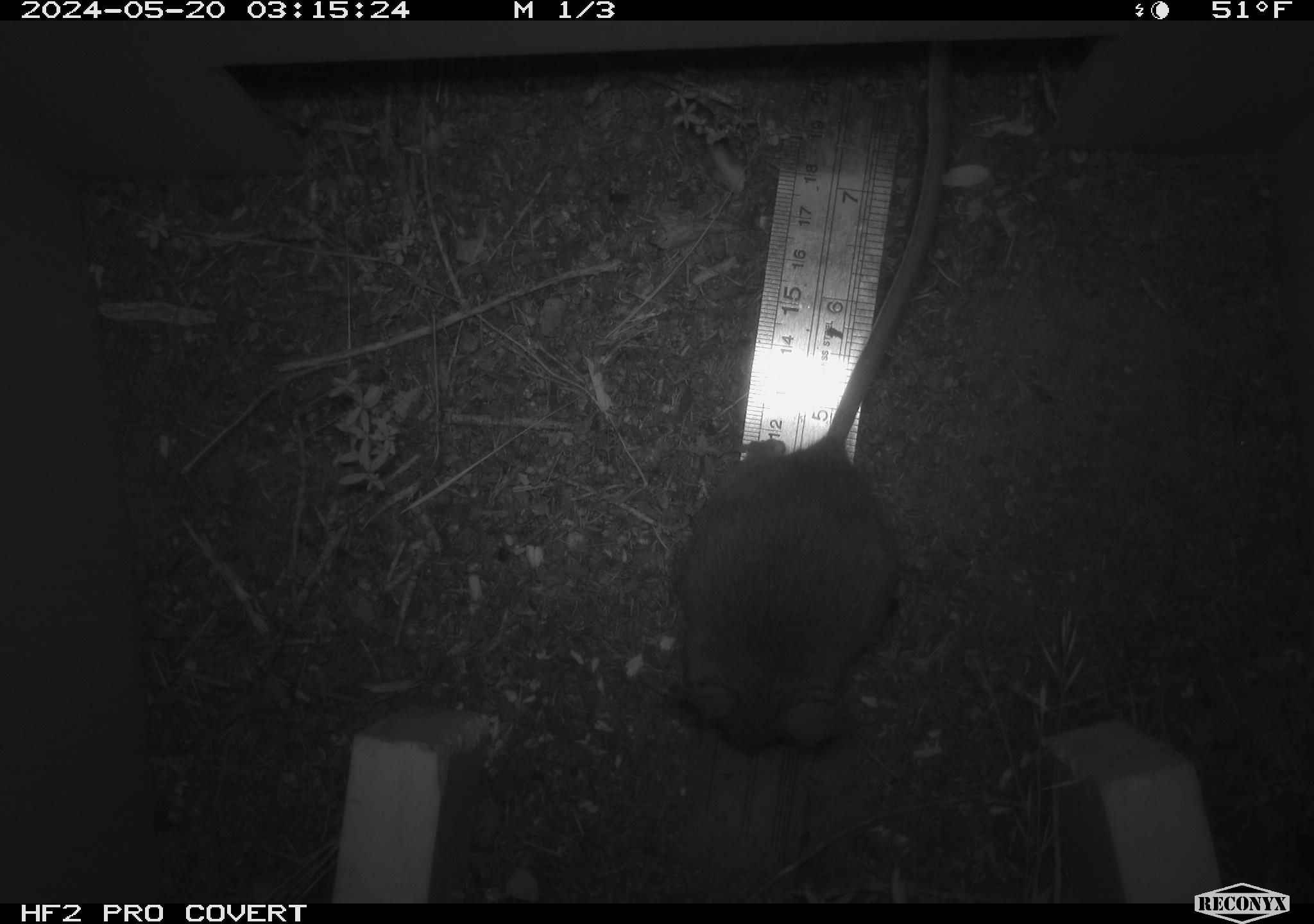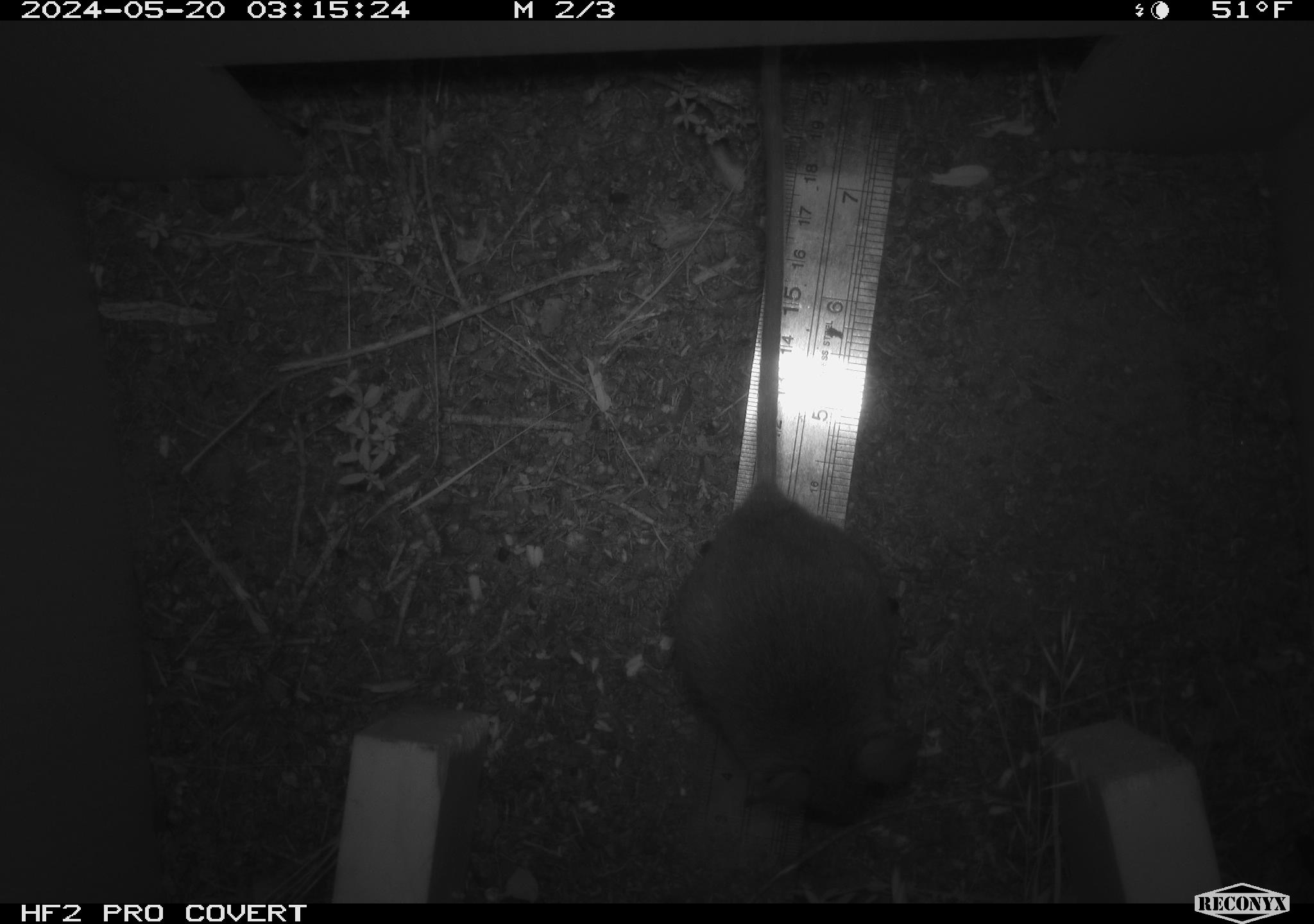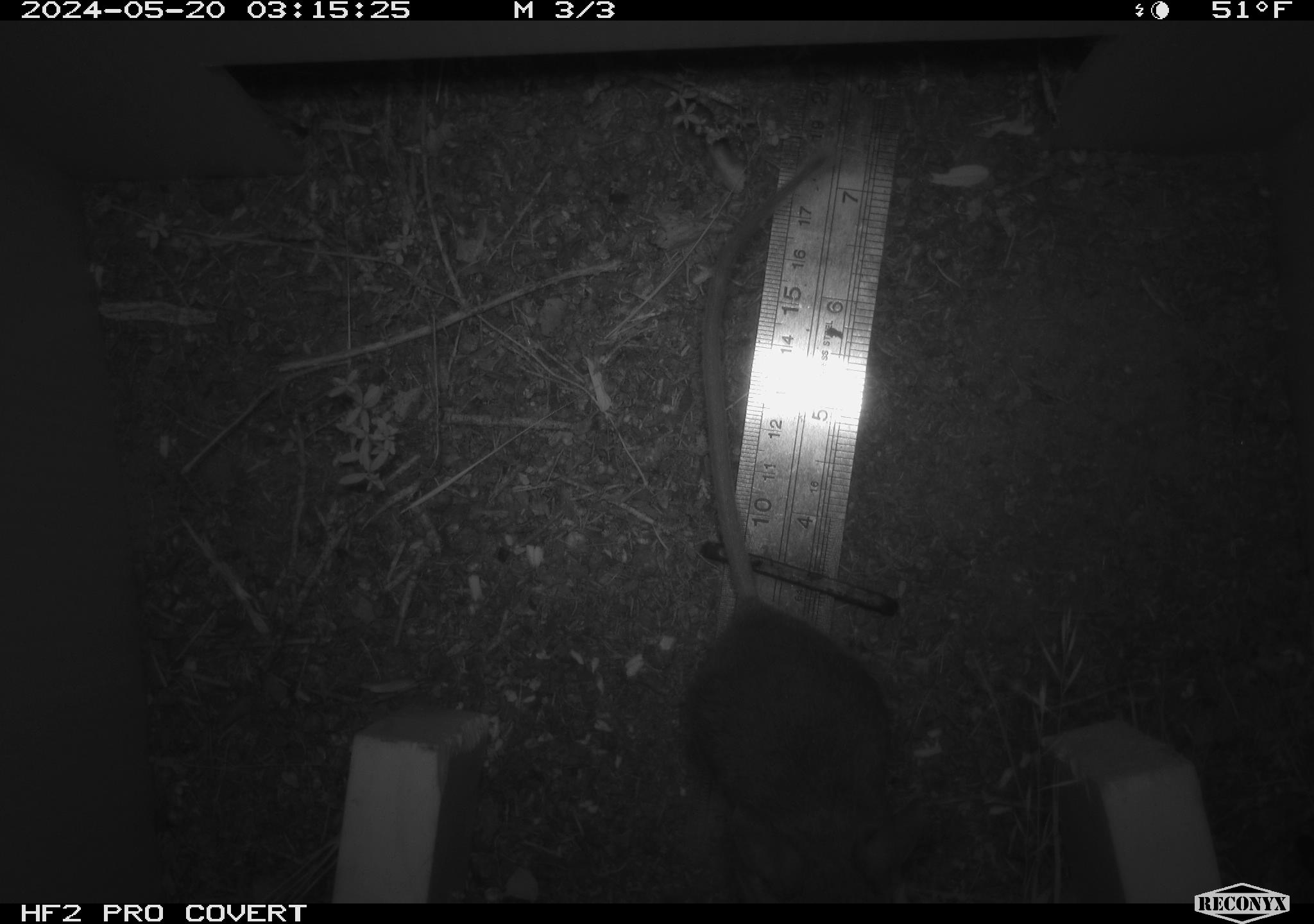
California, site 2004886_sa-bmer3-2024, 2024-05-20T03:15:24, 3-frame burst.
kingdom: Animalia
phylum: Chordata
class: Mammalia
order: Rodentia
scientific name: Rodentia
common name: mouse species